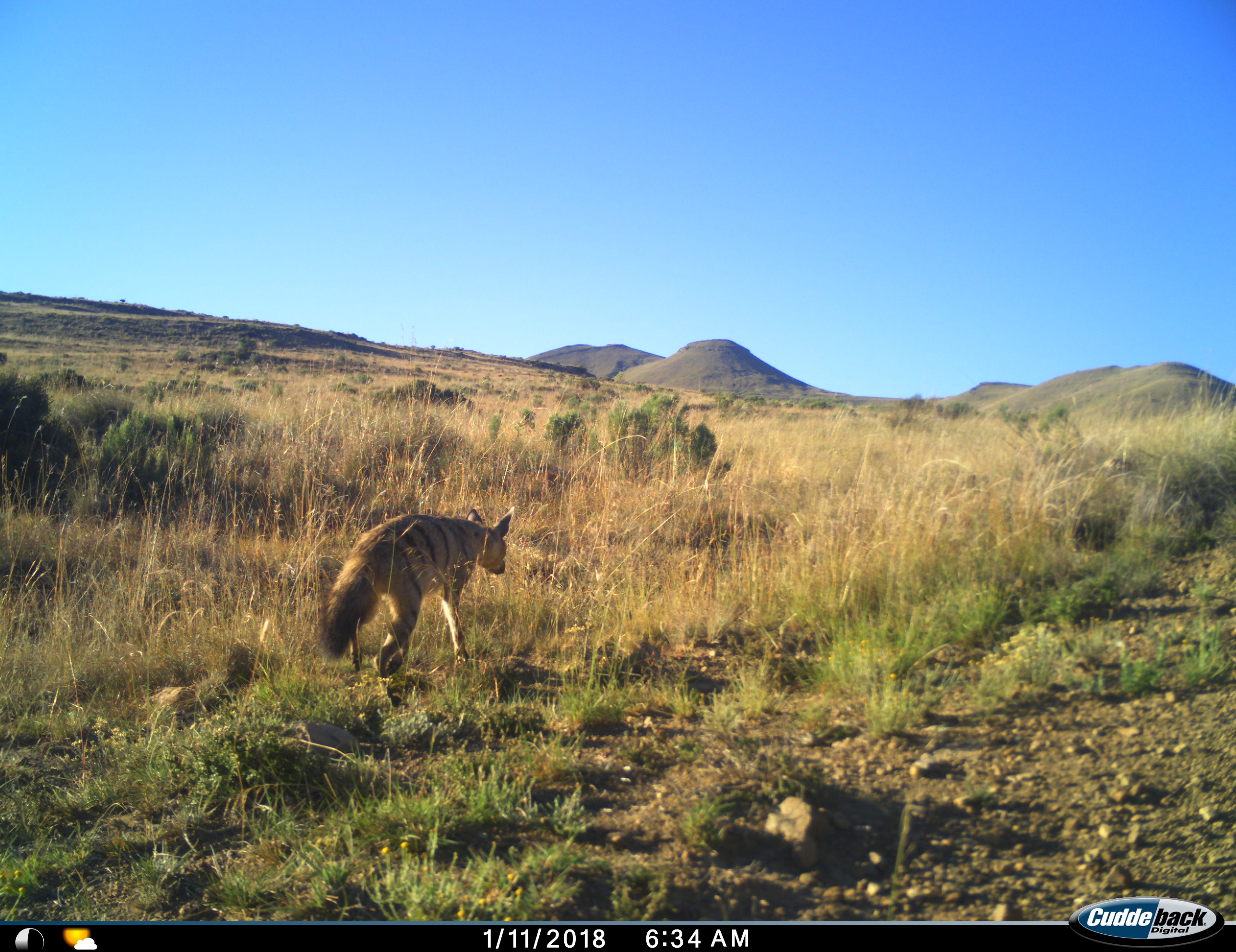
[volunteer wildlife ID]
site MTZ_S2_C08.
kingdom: Animalia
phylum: Chordata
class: Mammalia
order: Carnivora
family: Hyaenidae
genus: Proteles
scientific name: Proteles cristatus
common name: aardwolf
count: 1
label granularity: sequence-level